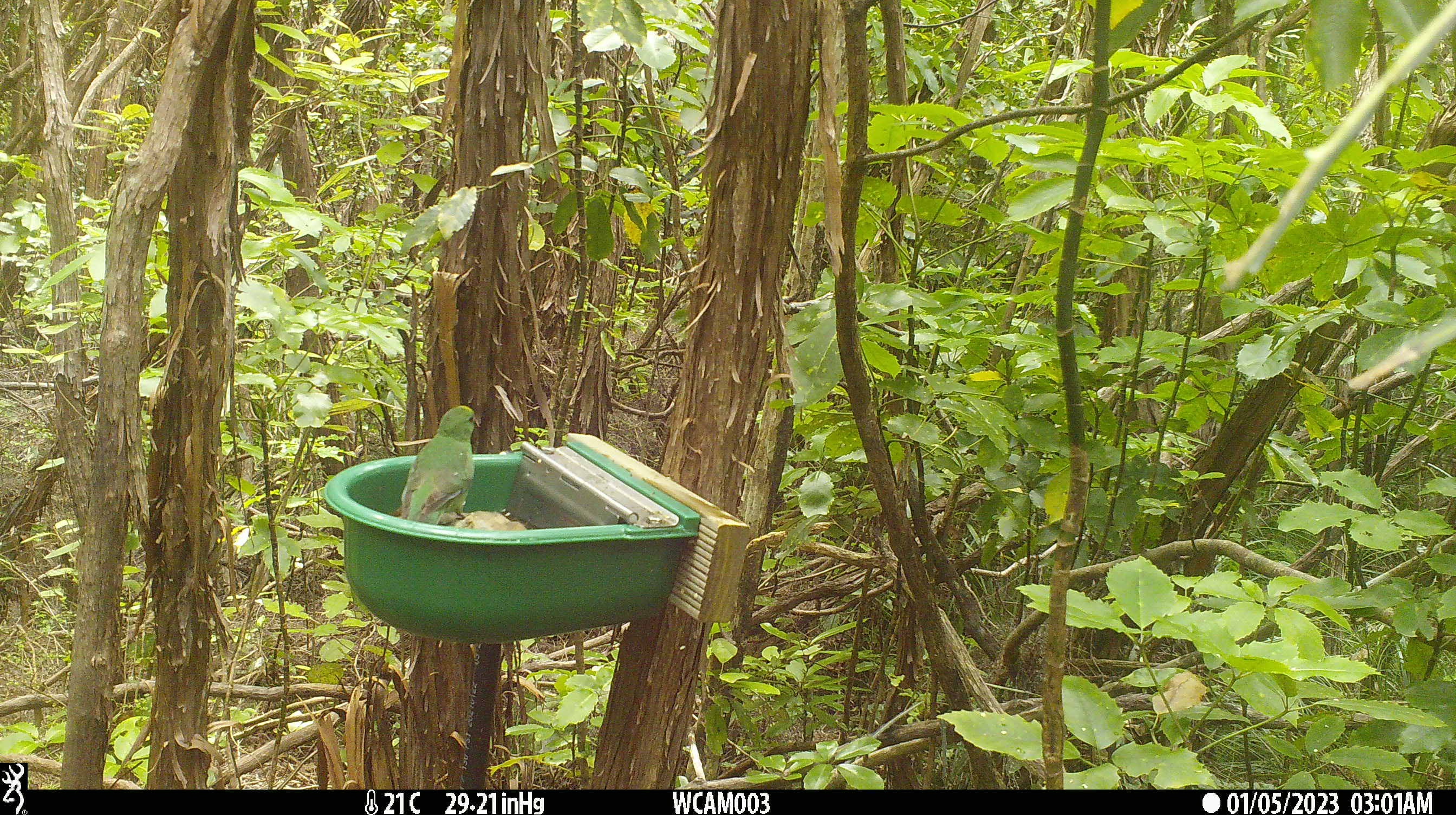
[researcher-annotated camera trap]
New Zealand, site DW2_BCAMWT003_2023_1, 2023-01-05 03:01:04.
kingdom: Animalia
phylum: Chordata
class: Aves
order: Psittaciformes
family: Psittaculidae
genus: Cyanoramphus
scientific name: Cyanoramphus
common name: parakeet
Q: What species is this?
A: Parakeet (Cyanoramphus).